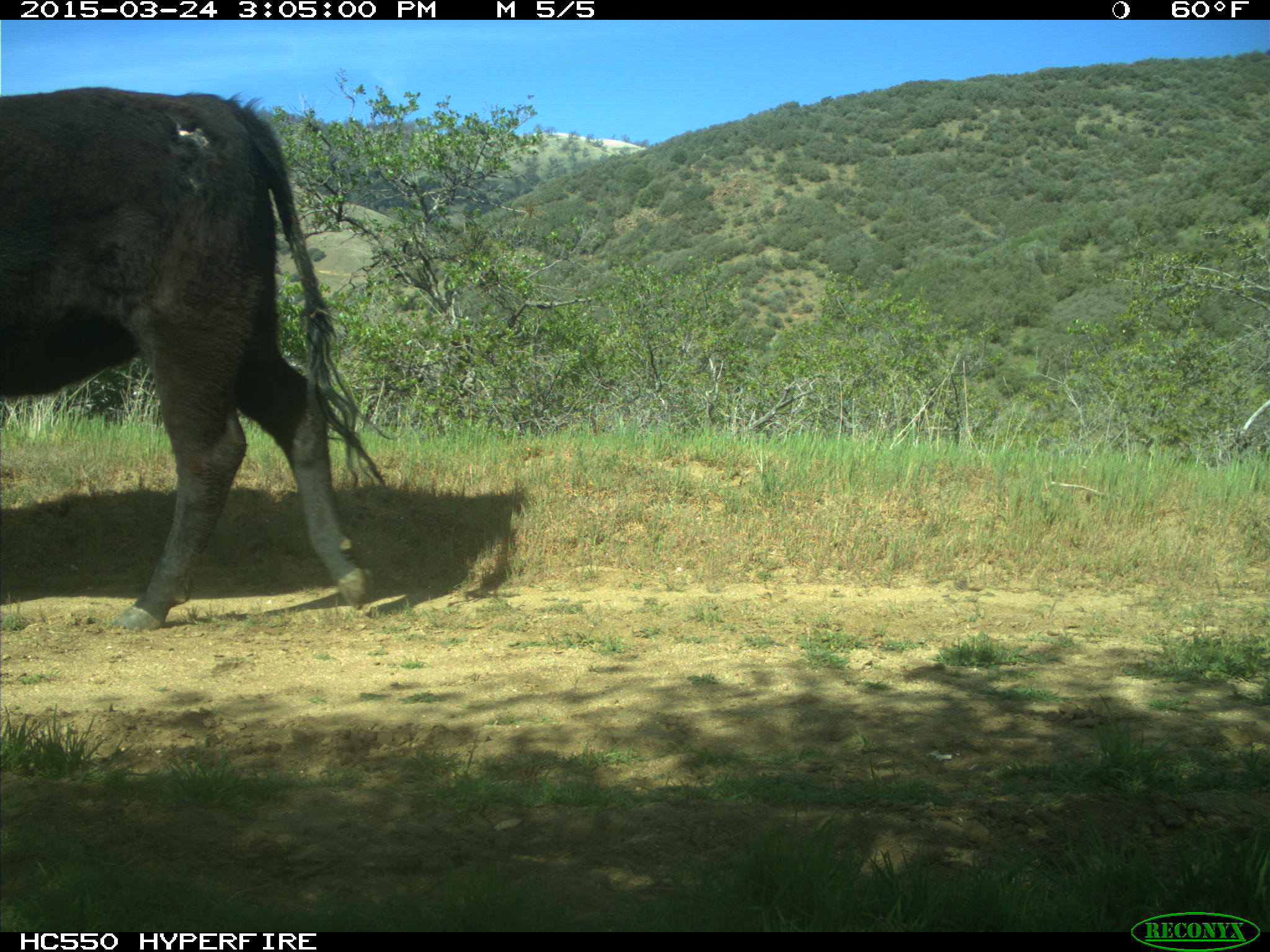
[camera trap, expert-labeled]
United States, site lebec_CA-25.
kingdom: Animalia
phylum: Chordata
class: Mammalia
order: Artiodactyla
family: Bovidae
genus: Bos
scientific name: Bos taurus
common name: domestic cow